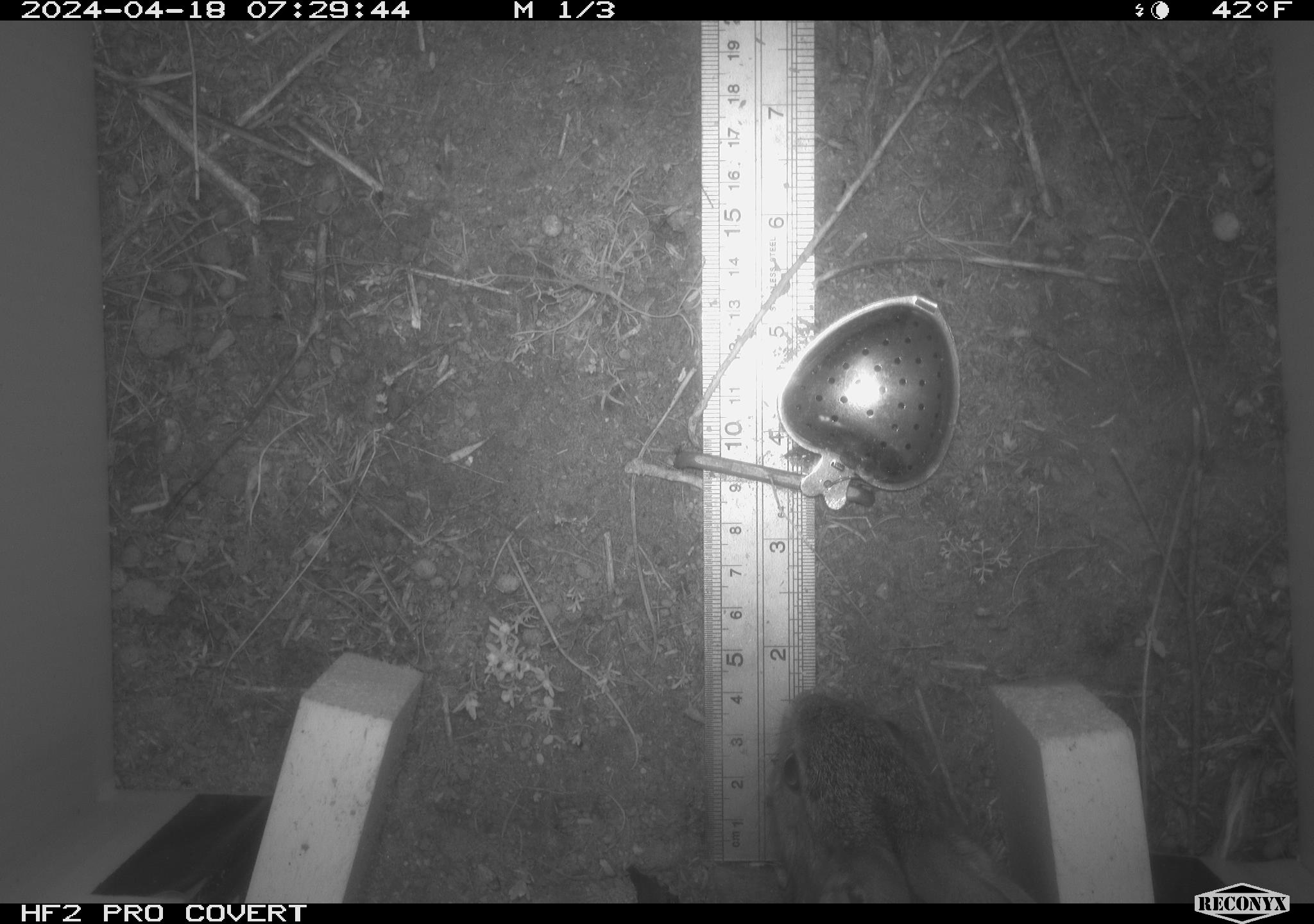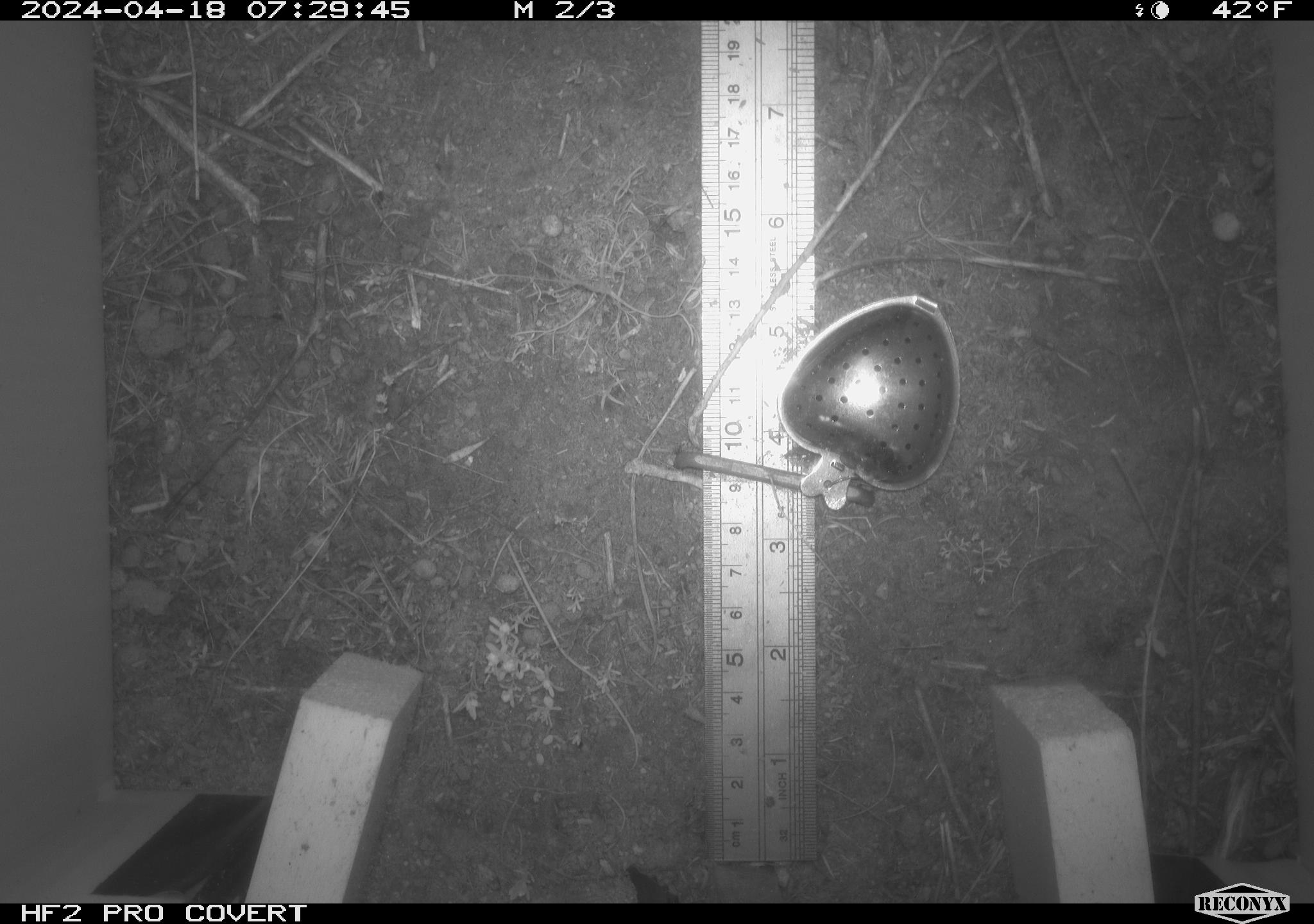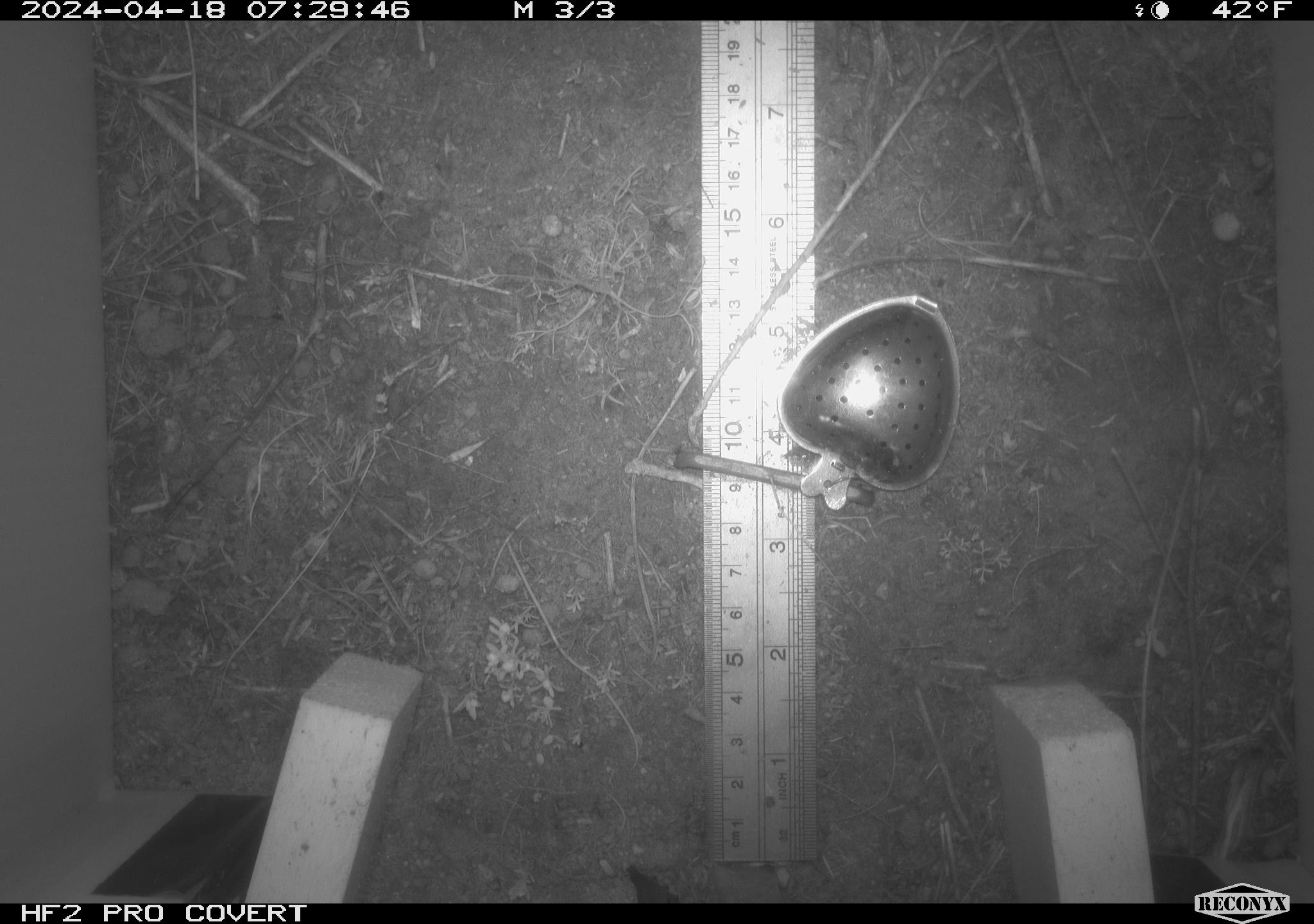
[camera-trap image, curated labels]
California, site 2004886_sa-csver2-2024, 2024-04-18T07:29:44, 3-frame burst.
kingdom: Animalia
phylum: Chordata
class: Mammalia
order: Lagomorpha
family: Leporidae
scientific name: Leporidae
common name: rabbit or hare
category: rabbit and hare family